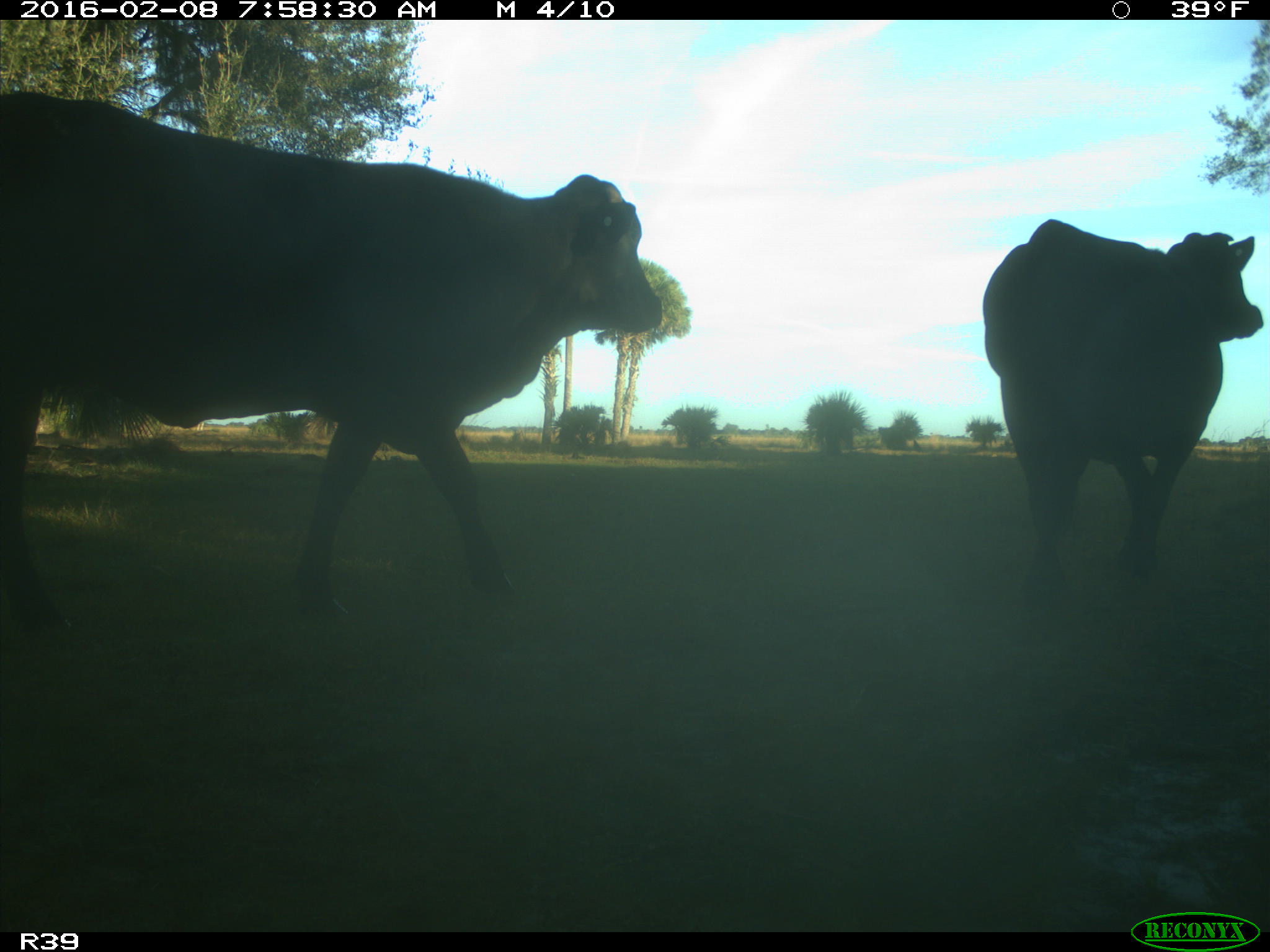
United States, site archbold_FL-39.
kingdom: Animalia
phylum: Chordata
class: Mammalia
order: Artiodactyla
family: Bovidae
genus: Bos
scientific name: Bos taurus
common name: domestic cow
Bos taurus (domestic cow).